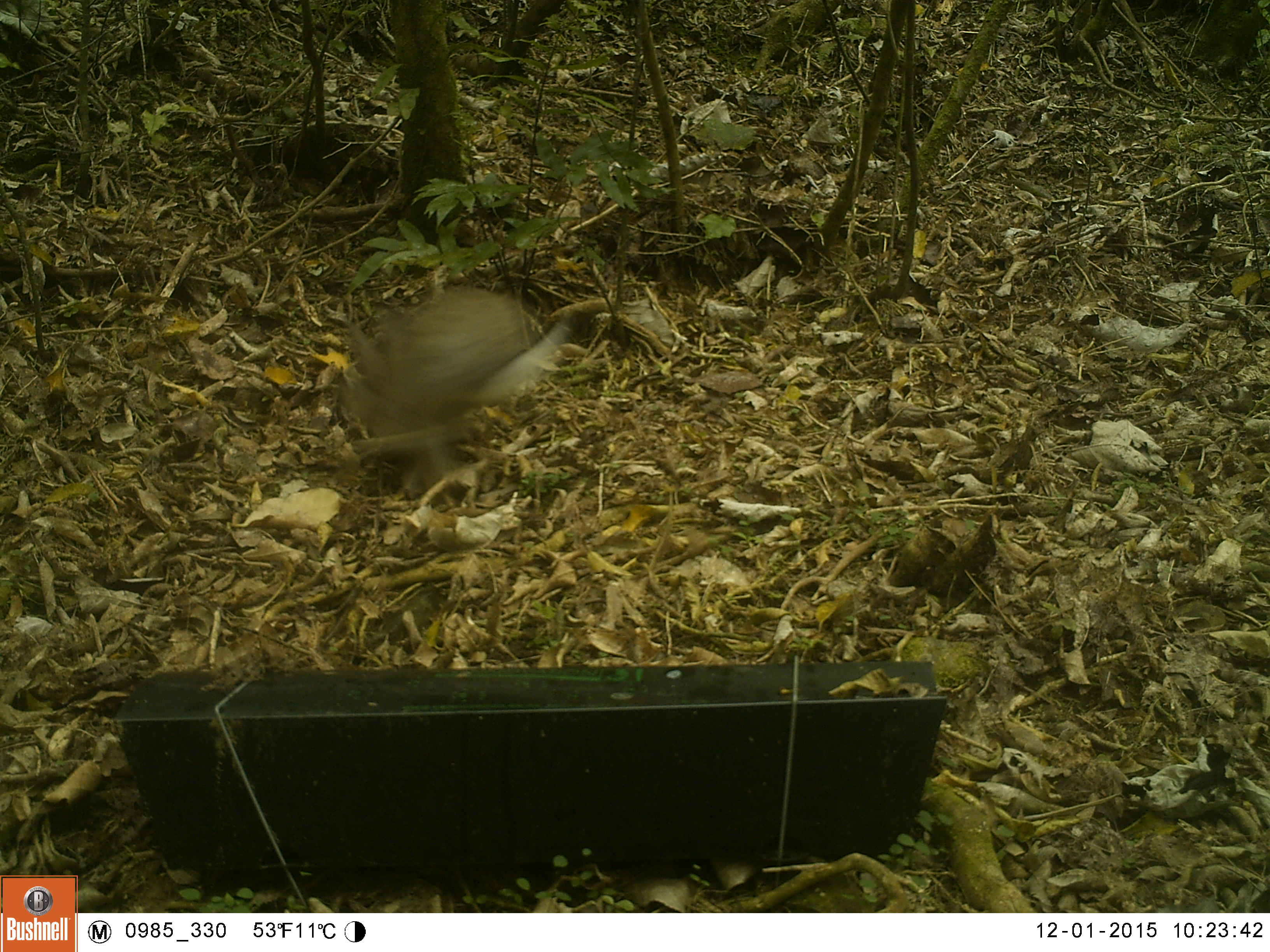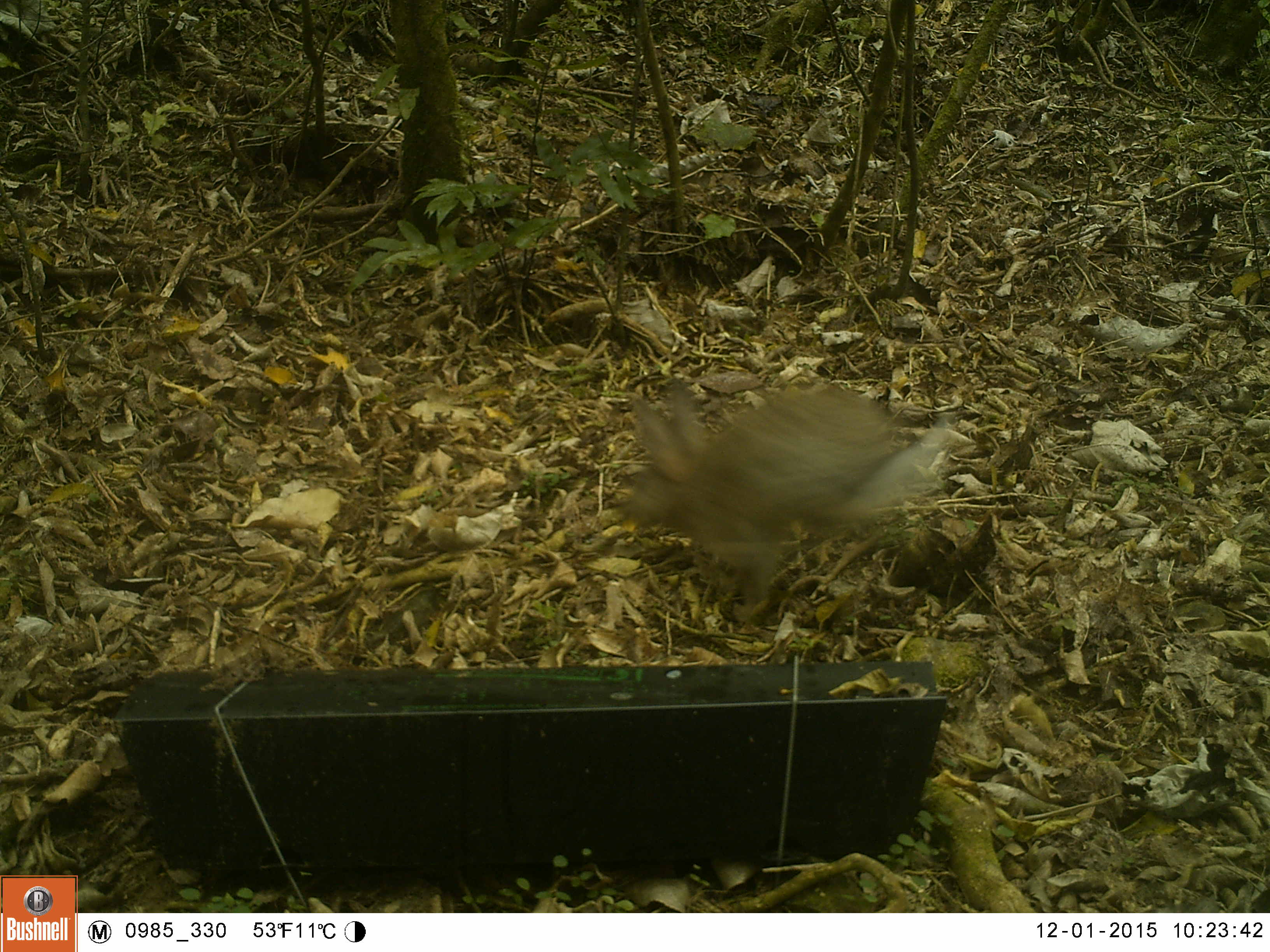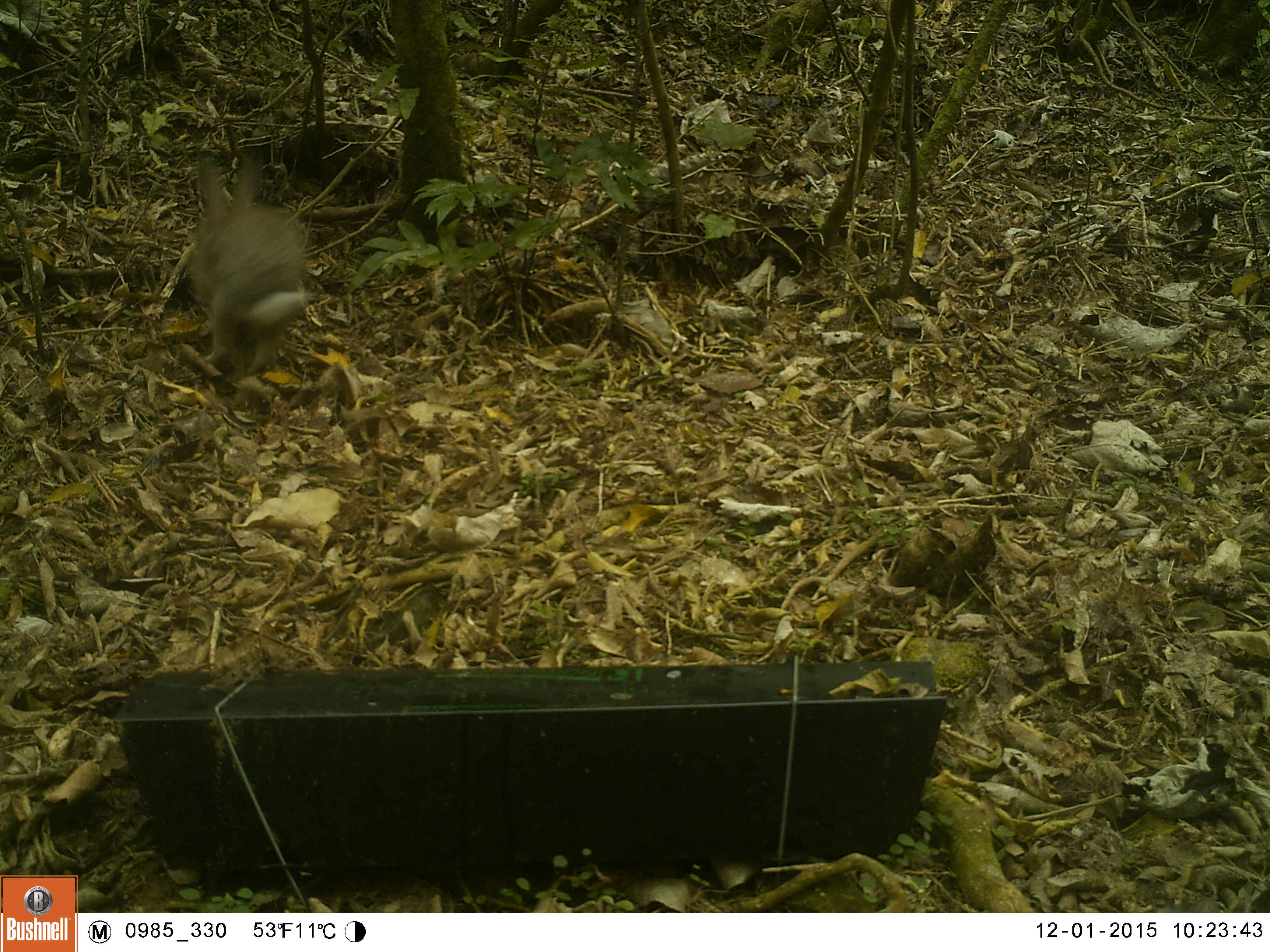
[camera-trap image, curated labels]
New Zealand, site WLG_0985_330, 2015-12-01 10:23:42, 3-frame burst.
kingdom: Animalia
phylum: Chordata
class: Mammalia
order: Lagomorpha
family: Leporidae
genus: Oryctolagus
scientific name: Oryctolagus cuniculus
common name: european rabbit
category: rabbit